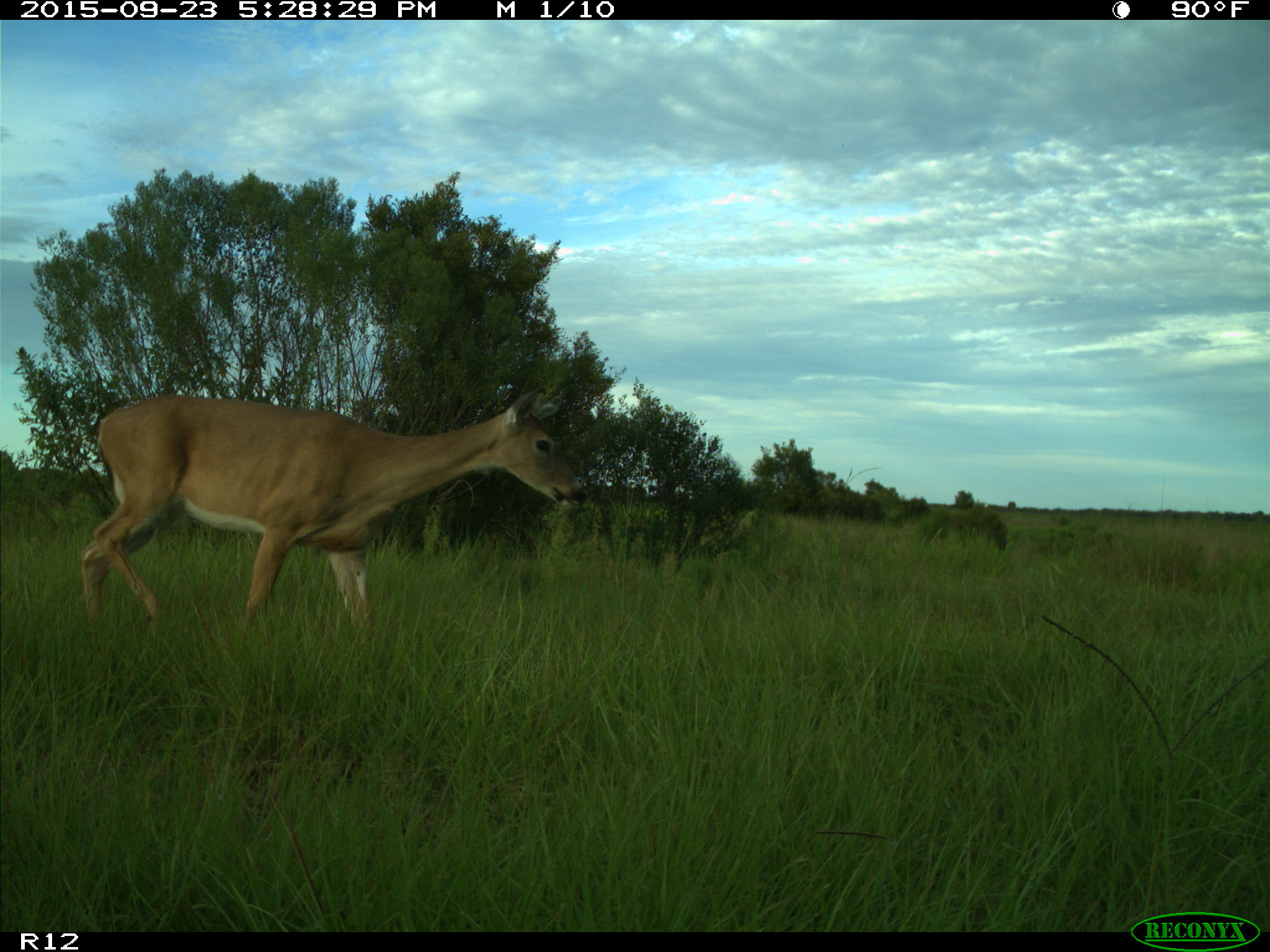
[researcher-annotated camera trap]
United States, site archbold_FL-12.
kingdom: Animalia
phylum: Chordata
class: Mammalia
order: Artiodactyla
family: Cervidae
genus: Odocoileus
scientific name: Odocoileus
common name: deer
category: unidentified deer